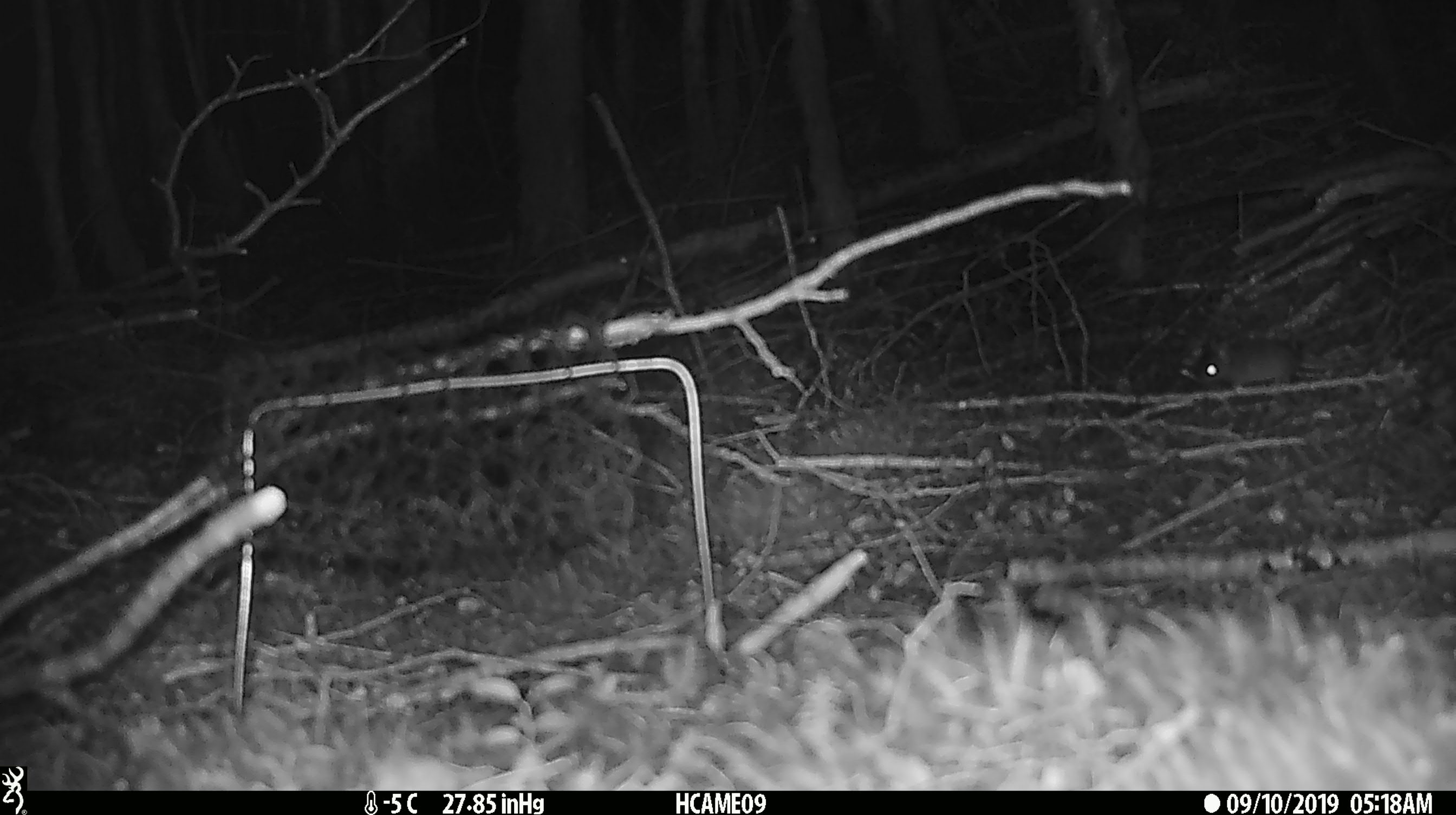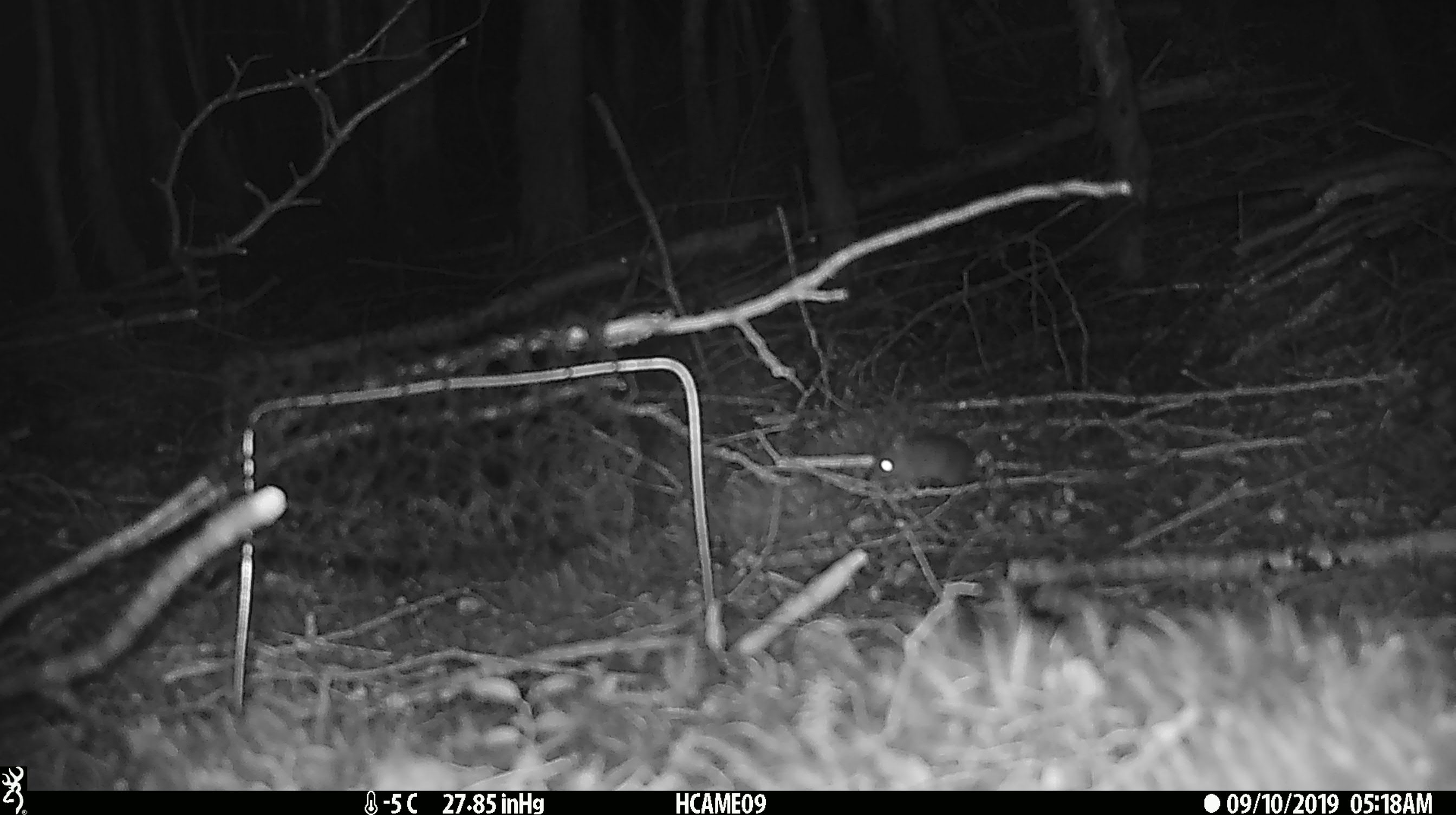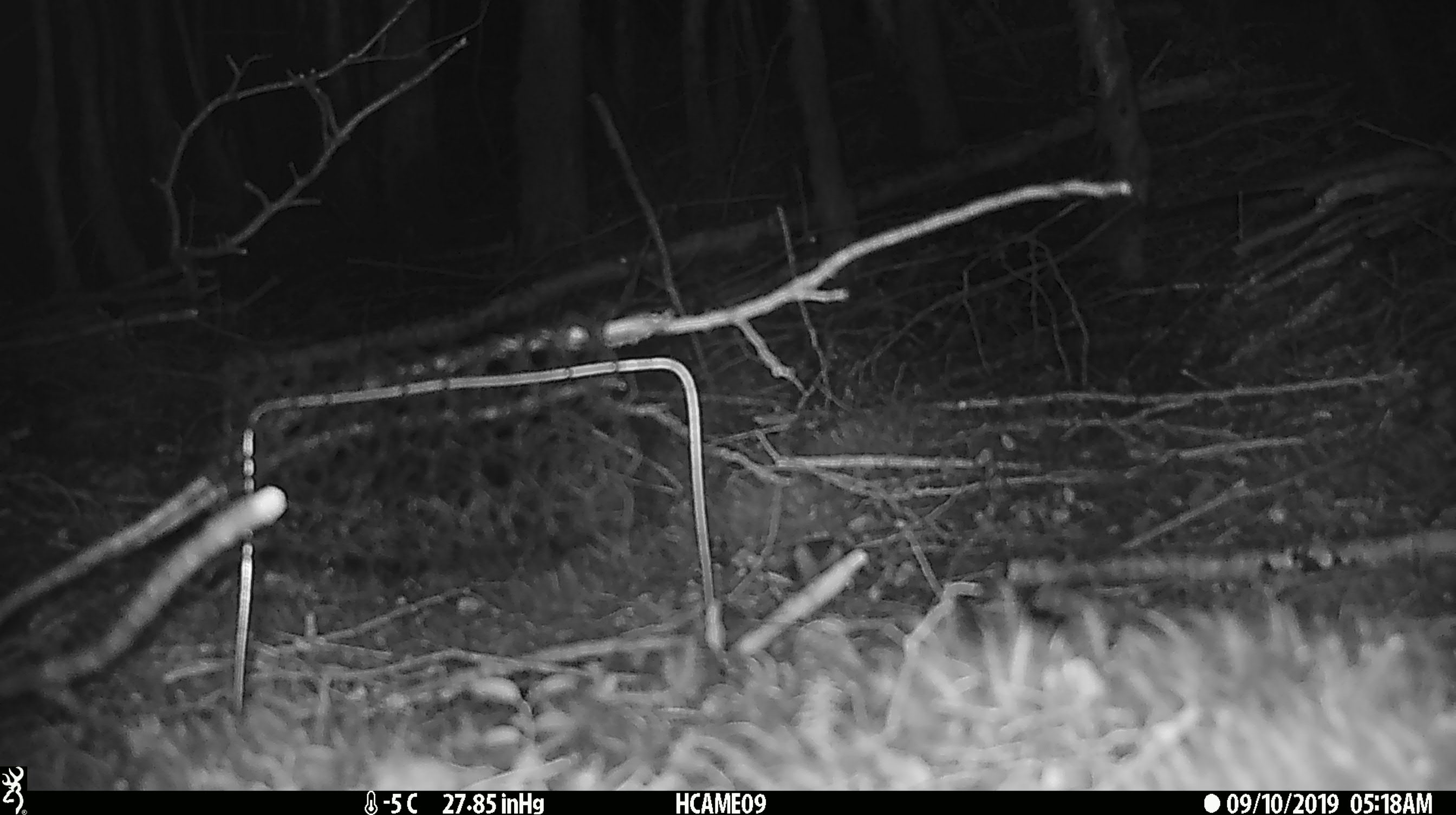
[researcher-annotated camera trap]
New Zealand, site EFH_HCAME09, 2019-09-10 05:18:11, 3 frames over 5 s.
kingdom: Animalia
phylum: Chordata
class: Mammalia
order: Rodentia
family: Muridae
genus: Mus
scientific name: Mus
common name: mouse